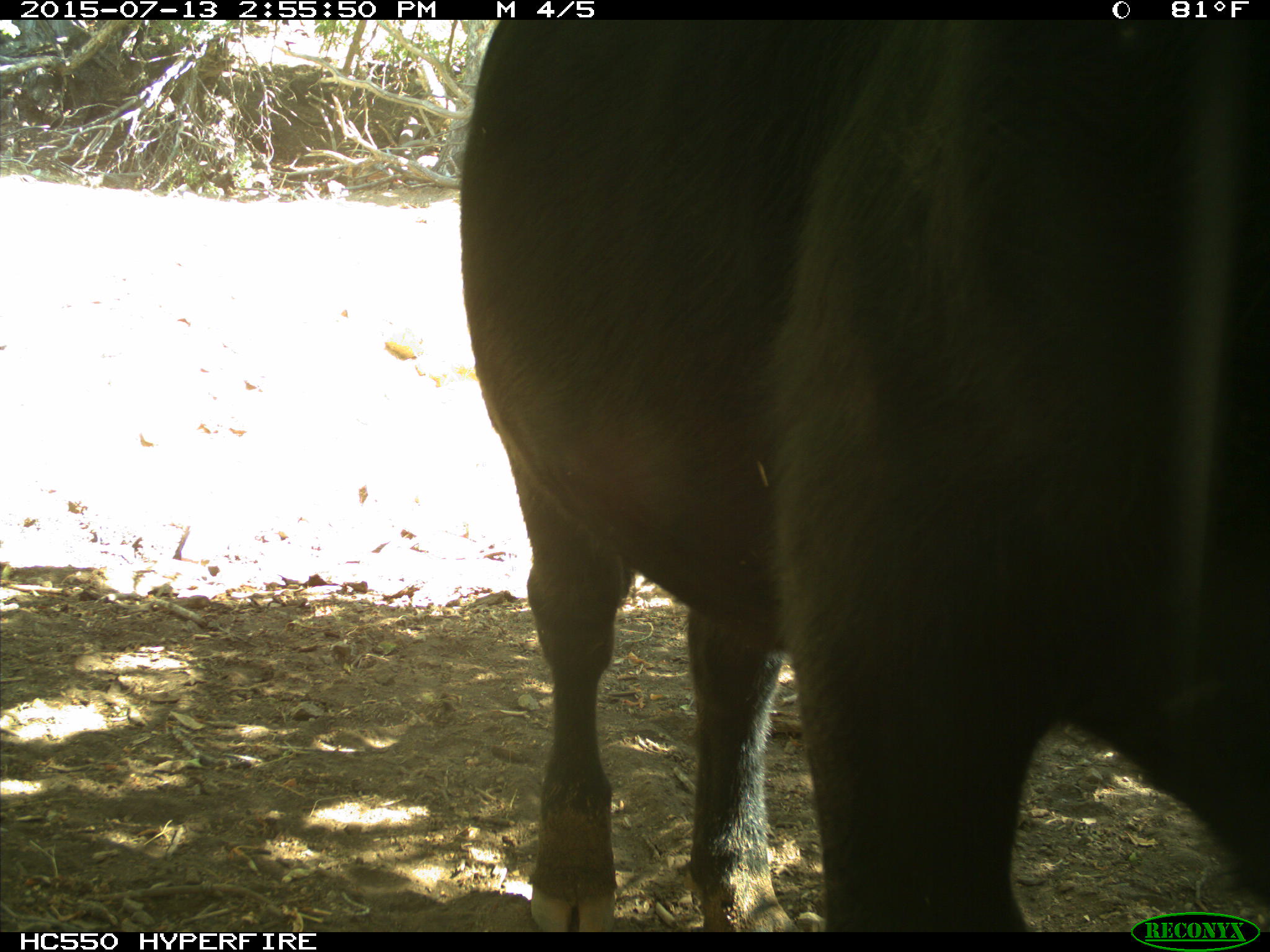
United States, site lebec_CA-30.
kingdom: Animalia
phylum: Chordata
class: Mammalia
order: Artiodactyla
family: Bovidae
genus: Bos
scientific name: Bos taurus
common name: domestic cow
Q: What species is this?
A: Bos taurus (domestic cow).